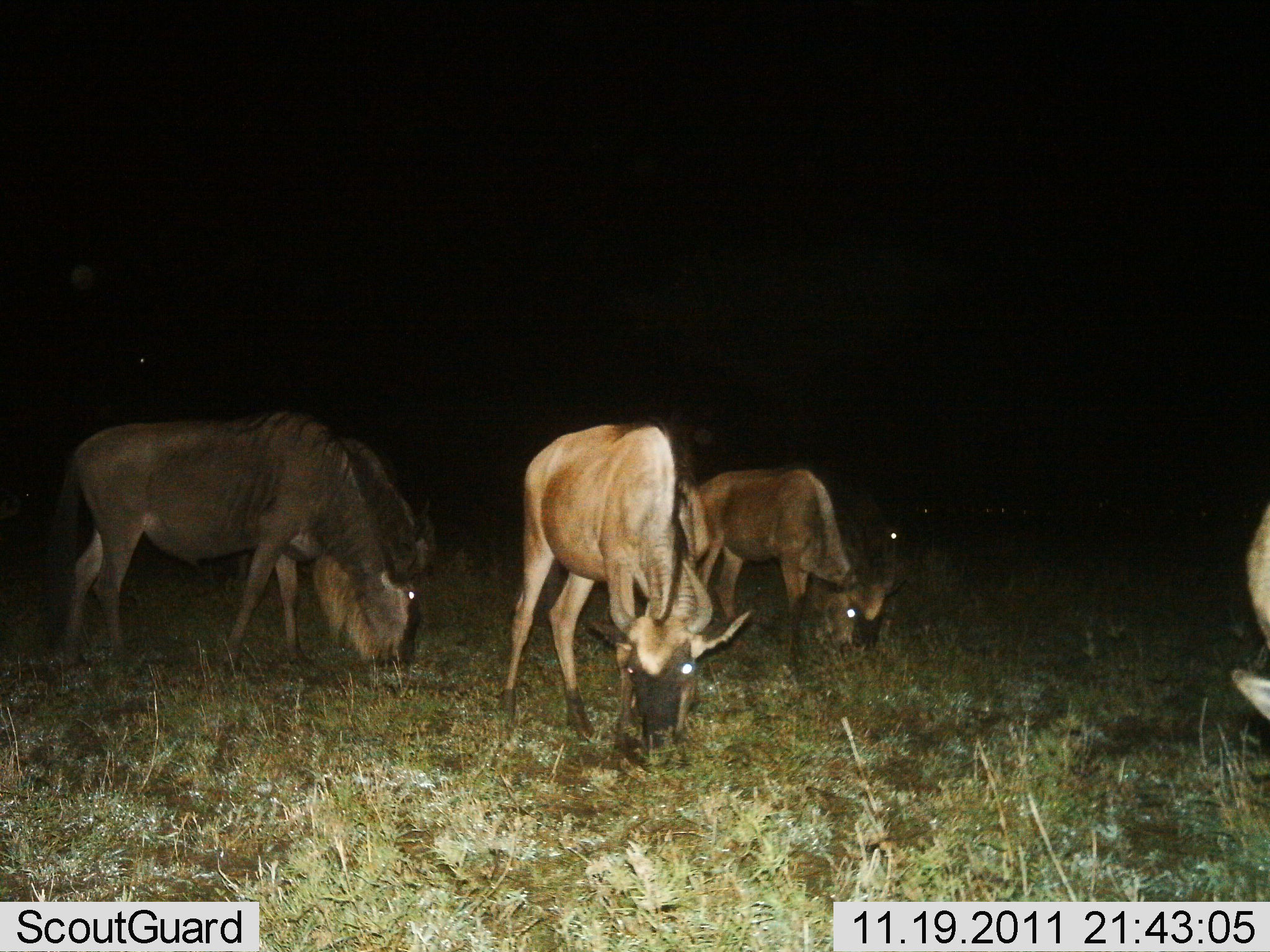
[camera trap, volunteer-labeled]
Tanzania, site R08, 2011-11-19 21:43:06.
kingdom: Animalia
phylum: Chordata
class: Mammalia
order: Artiodactyla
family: Bovidae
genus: Connochaetes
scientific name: Connochaetes taurinus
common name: blue wildebeest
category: wildebeest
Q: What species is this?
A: Wildebeest (blue wildebeest) (Connochaetes taurinus).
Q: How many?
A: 5.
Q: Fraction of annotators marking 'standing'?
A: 20%.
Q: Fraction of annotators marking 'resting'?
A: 0%.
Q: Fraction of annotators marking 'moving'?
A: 0%.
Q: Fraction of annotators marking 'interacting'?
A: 0%.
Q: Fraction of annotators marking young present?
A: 0%.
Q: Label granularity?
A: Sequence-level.